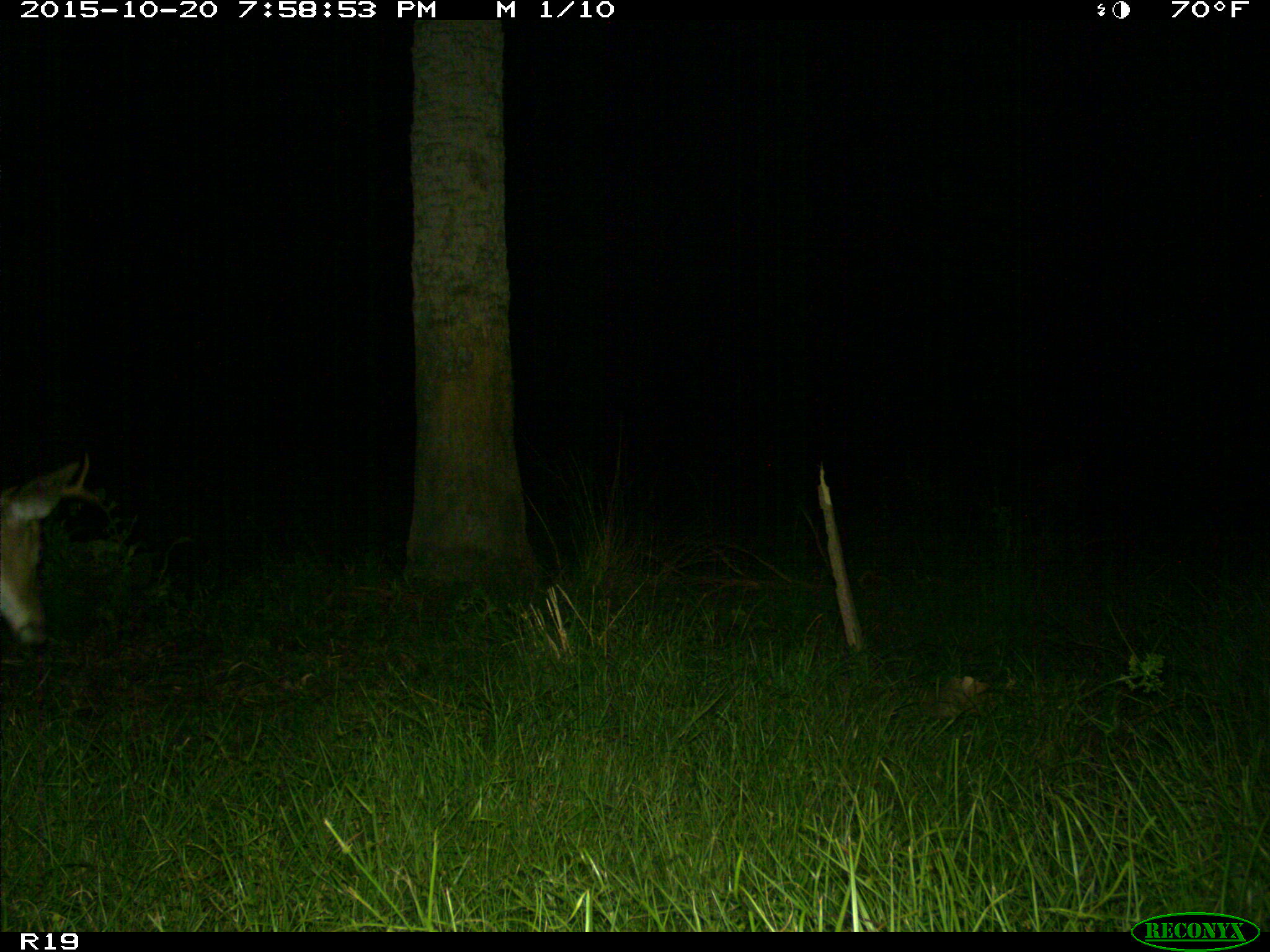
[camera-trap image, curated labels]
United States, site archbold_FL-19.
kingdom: Animalia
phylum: Chordata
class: Mammalia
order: Artiodactyla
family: Cervidae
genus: Odocoileus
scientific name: Odocoileus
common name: deer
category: unidentified deer